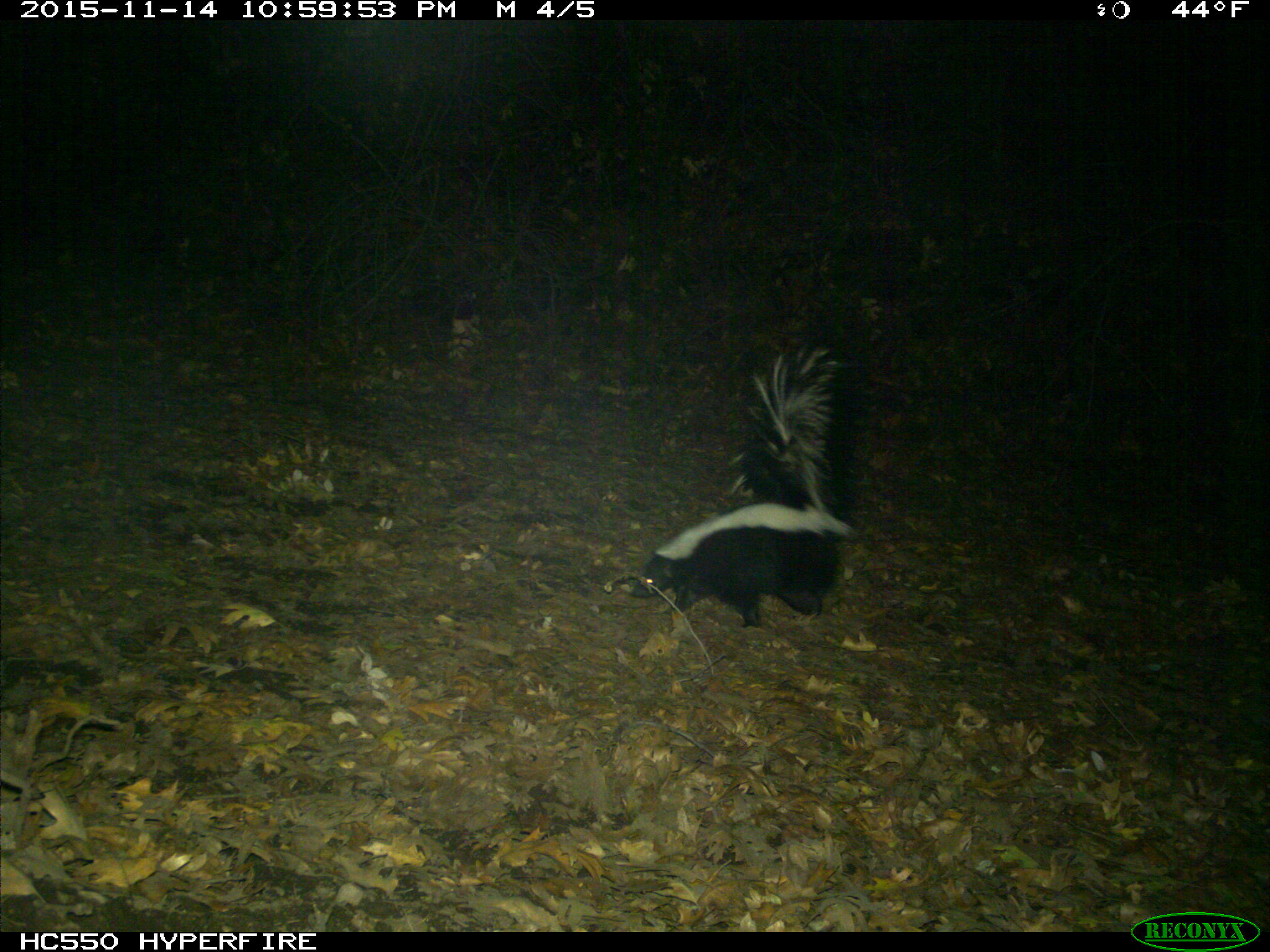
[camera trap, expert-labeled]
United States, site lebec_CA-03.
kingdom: Animalia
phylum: Chordata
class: Mammalia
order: Carnivora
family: Mephitidae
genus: Mephitis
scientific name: Mephitis mephitis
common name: striped skunk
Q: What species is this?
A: Mephitis mephitis (striped skunk).